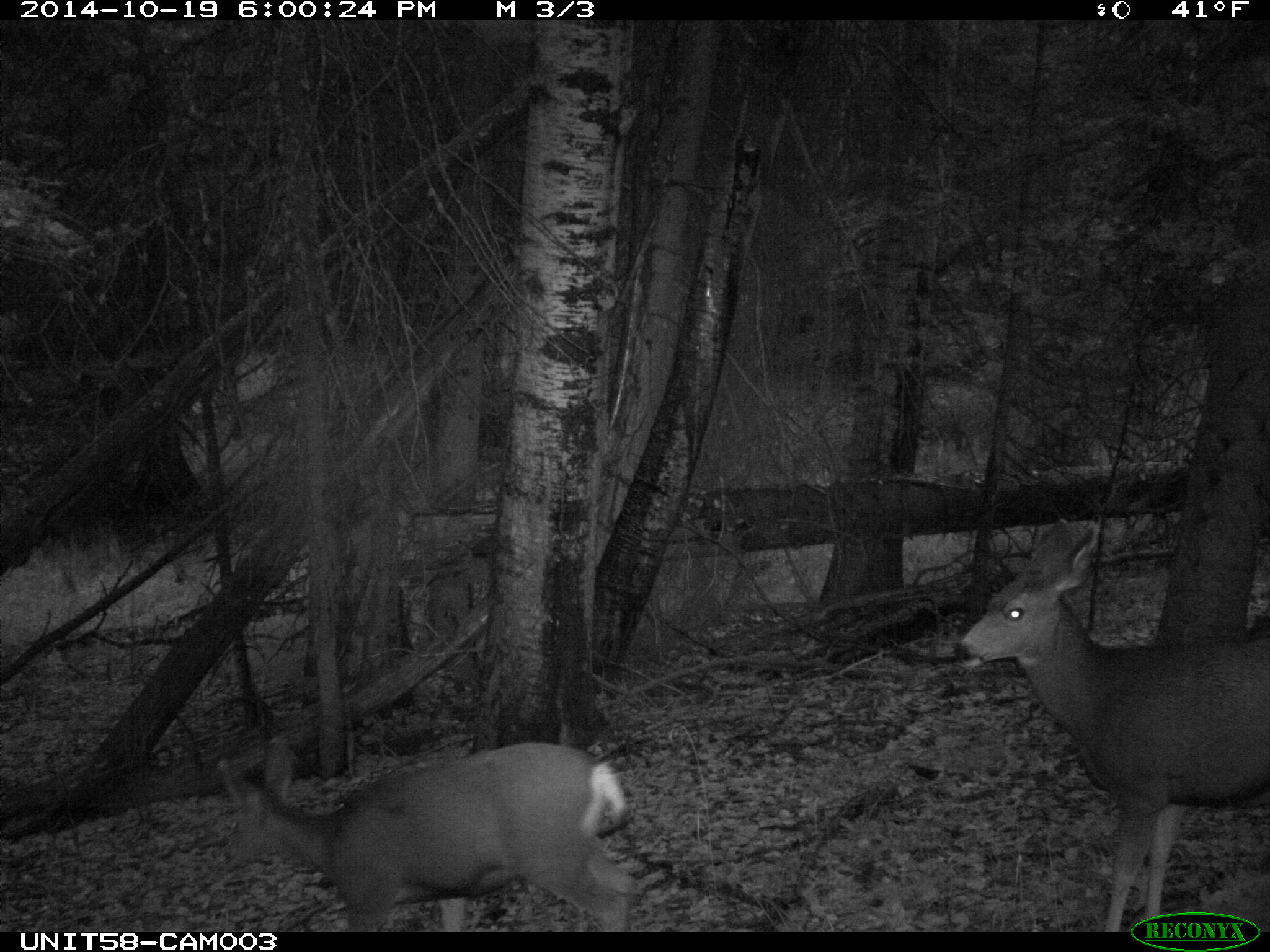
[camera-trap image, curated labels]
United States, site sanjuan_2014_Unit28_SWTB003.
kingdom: Animalia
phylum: Chordata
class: Mammalia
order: Artiodactyla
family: Cervidae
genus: Odocoileus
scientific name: Odocoileus hemionus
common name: mule deer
Odocoileus hemionus (mule deer).